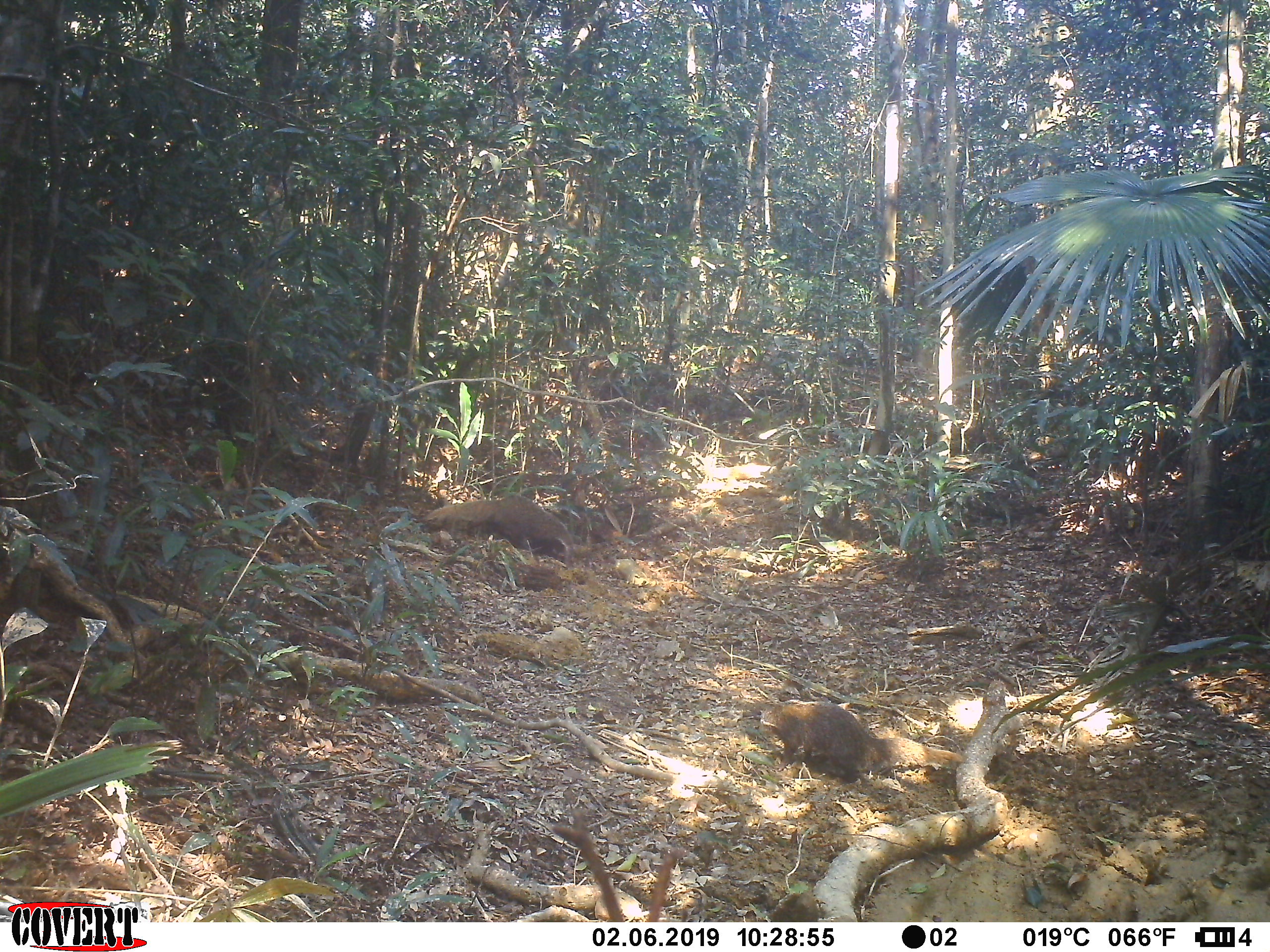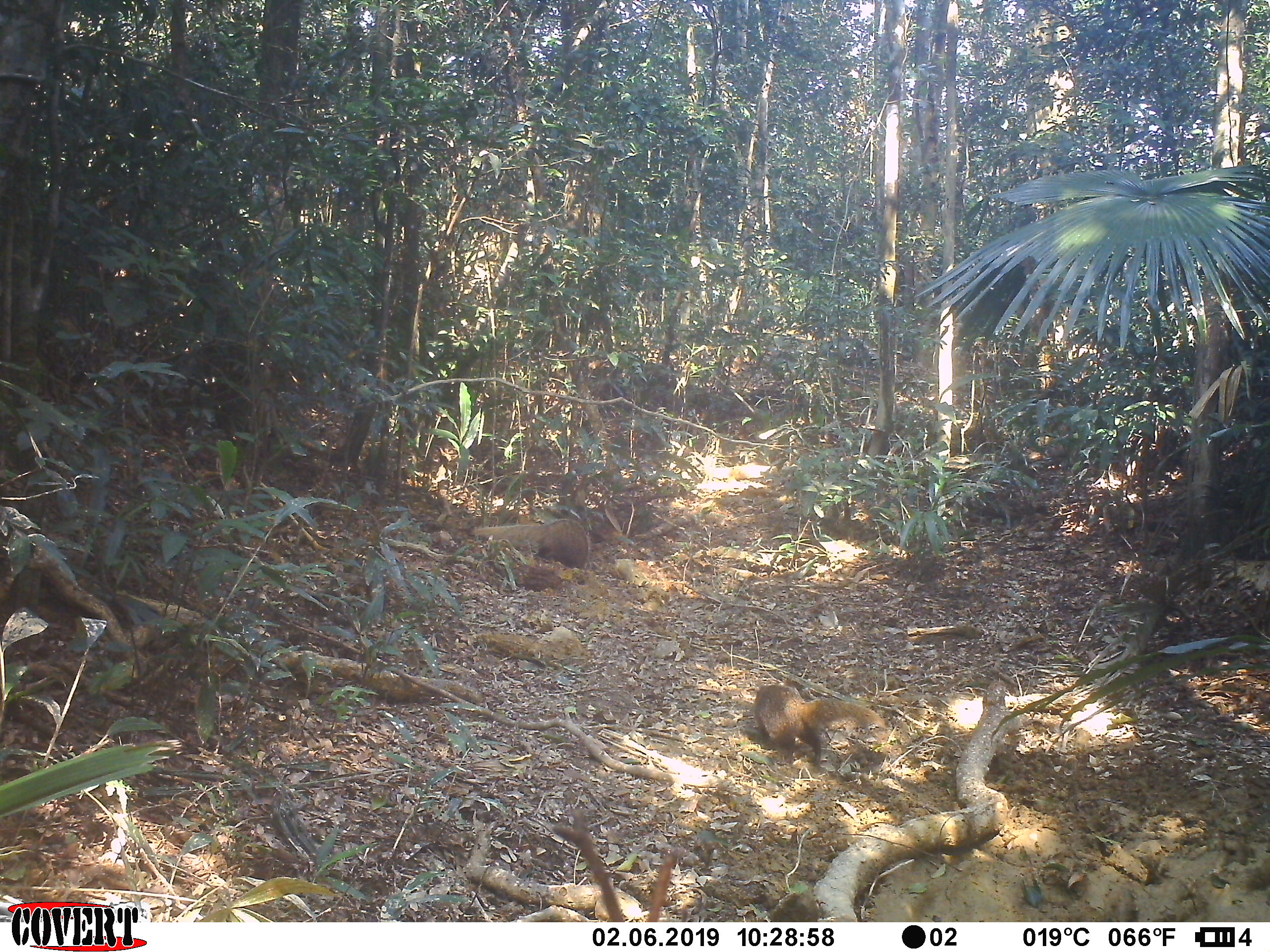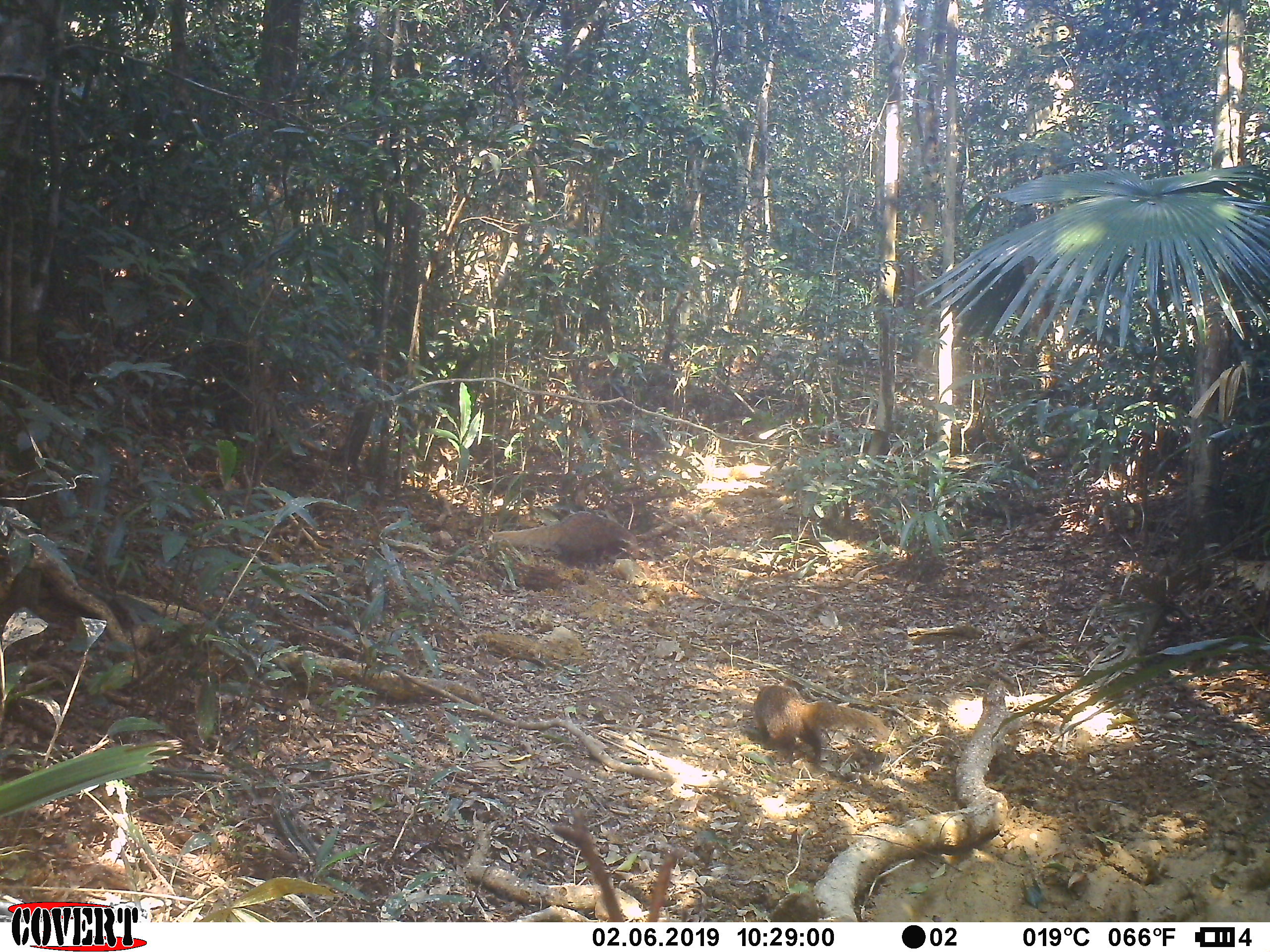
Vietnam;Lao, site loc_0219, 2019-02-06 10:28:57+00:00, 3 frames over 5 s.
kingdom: Animalia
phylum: Chordata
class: Mammalia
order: Carnivora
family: Herpestidae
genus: Urva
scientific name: Urva urva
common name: crab-eating mongoose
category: crab eating mongoose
Crab eating mongoose (crab-eating mongoose) (Urva urva). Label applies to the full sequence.